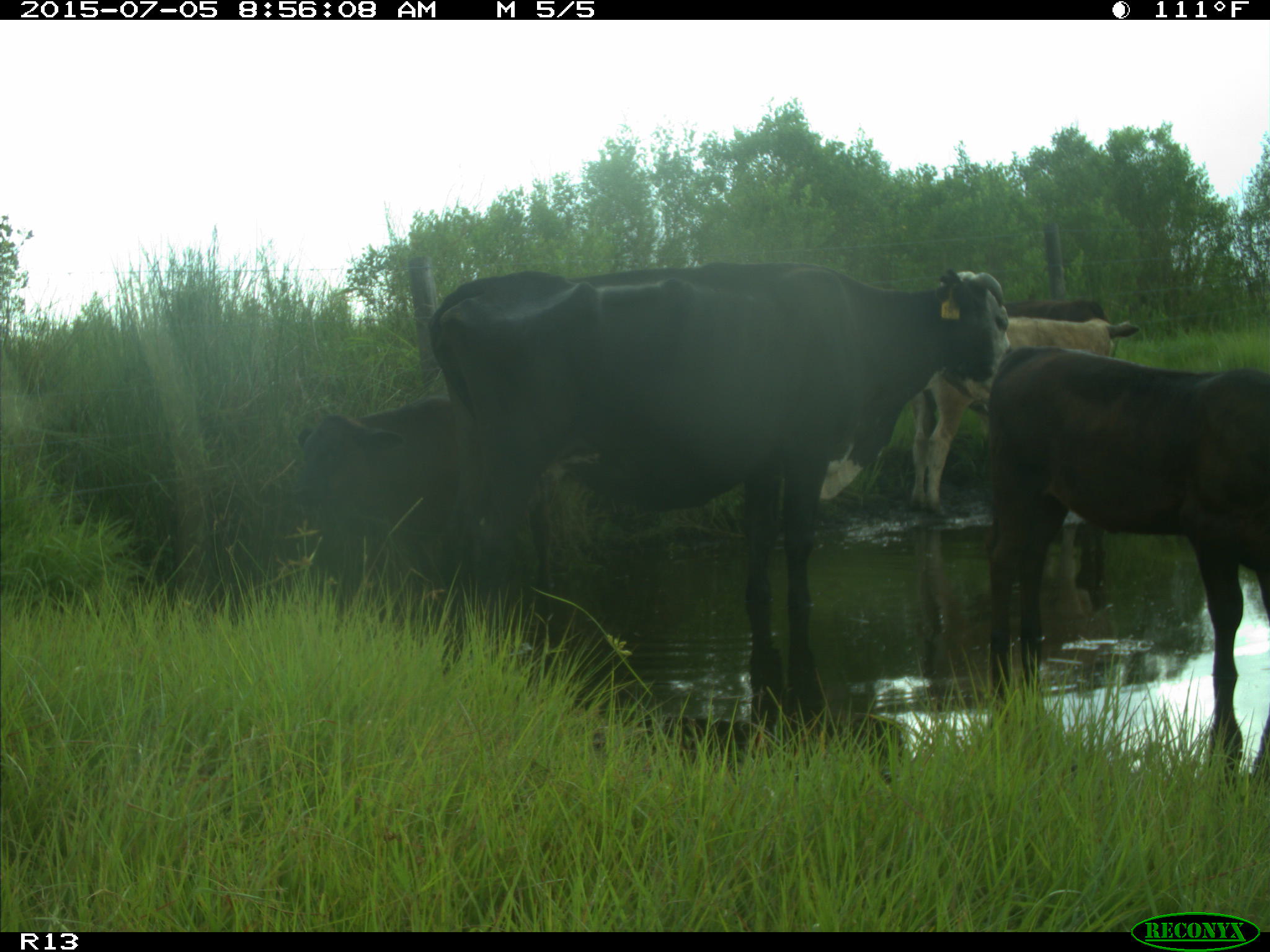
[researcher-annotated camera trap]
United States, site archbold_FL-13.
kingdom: Animalia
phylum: Chordata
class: Mammalia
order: Artiodactyla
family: Bovidae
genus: Bos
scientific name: Bos taurus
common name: domestic cow